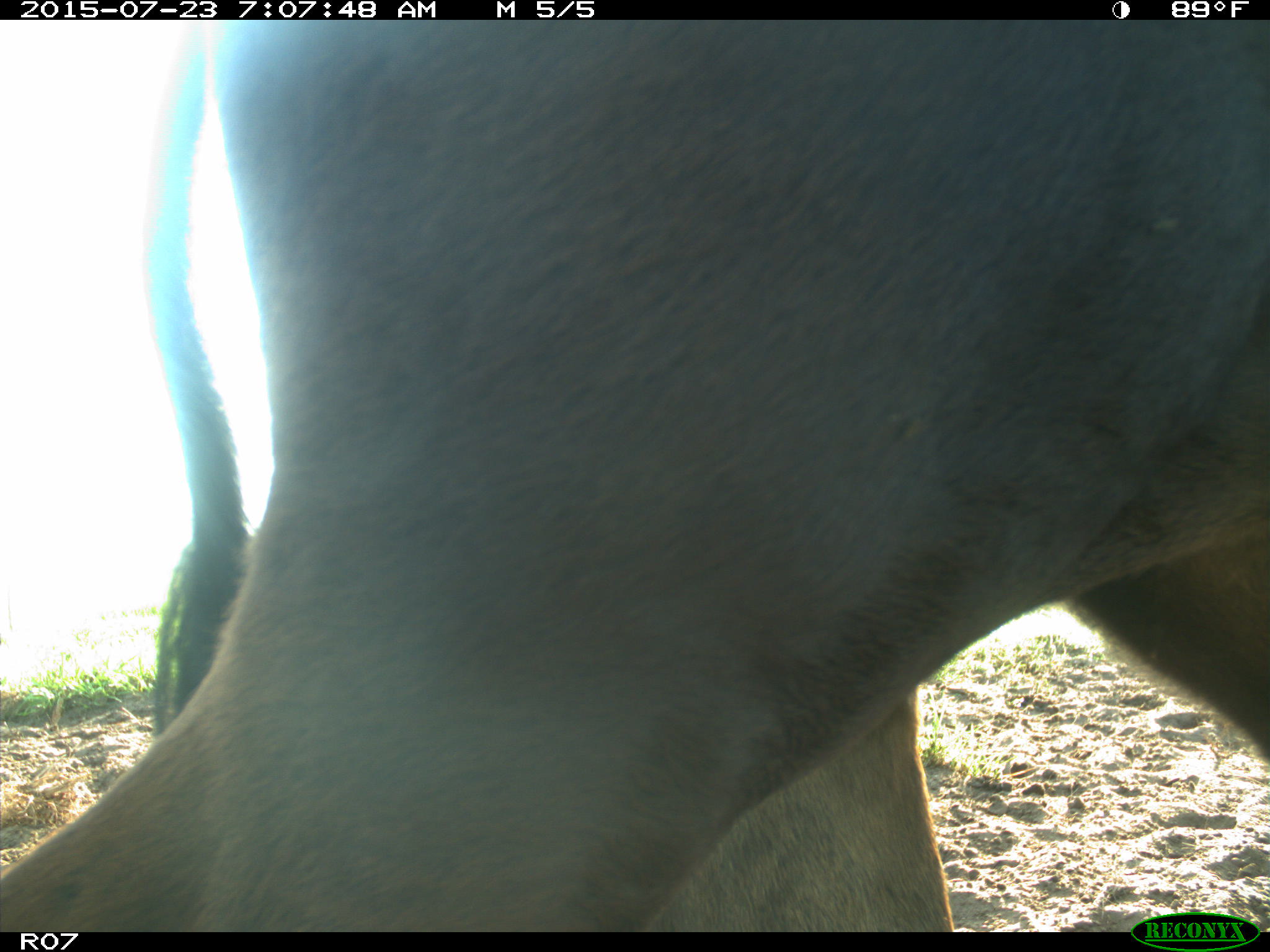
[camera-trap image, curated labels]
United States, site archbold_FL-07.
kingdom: Animalia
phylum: Chordata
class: Mammalia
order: Artiodactyla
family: Bovidae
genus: Bos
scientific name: Bos taurus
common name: domestic cow